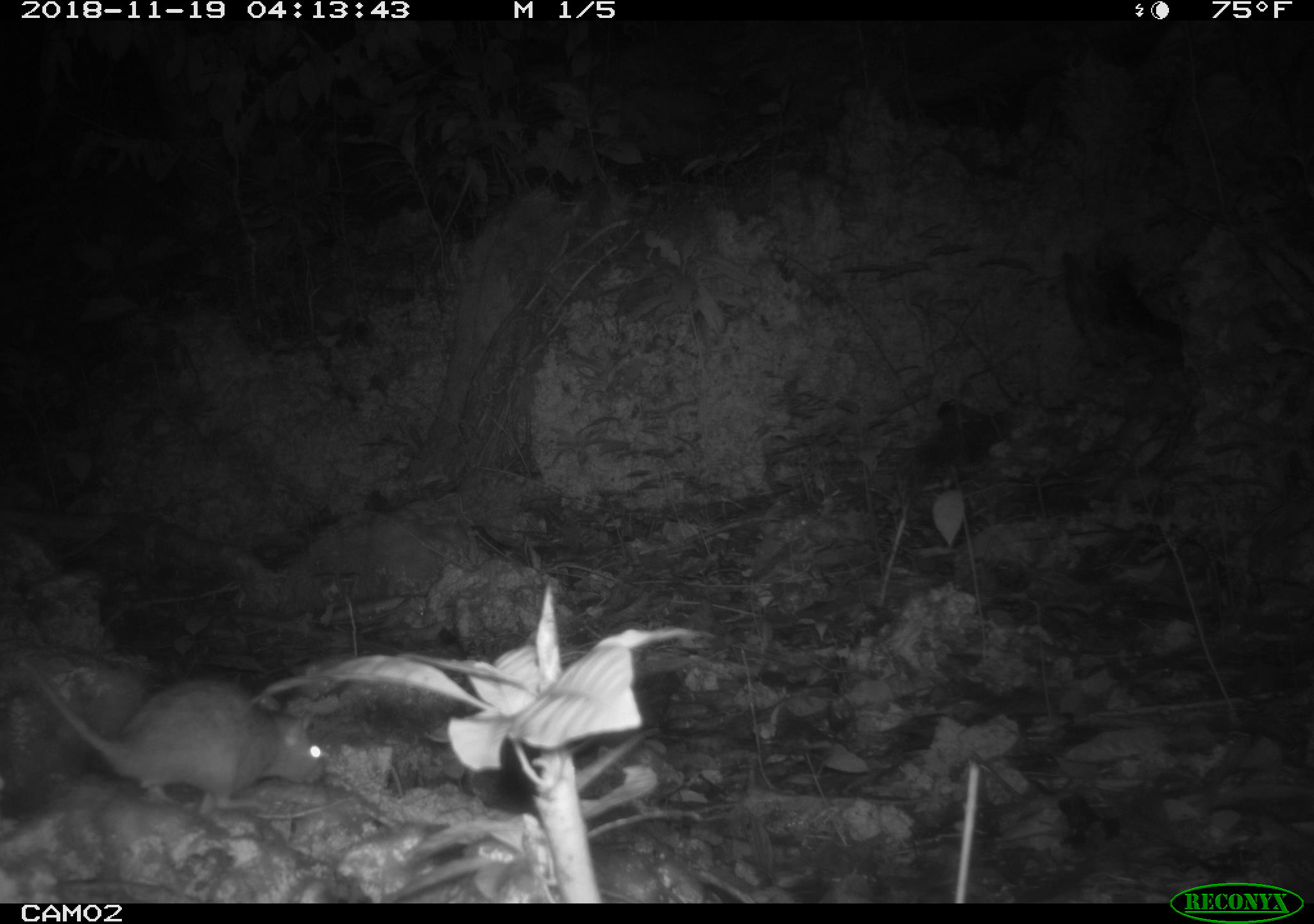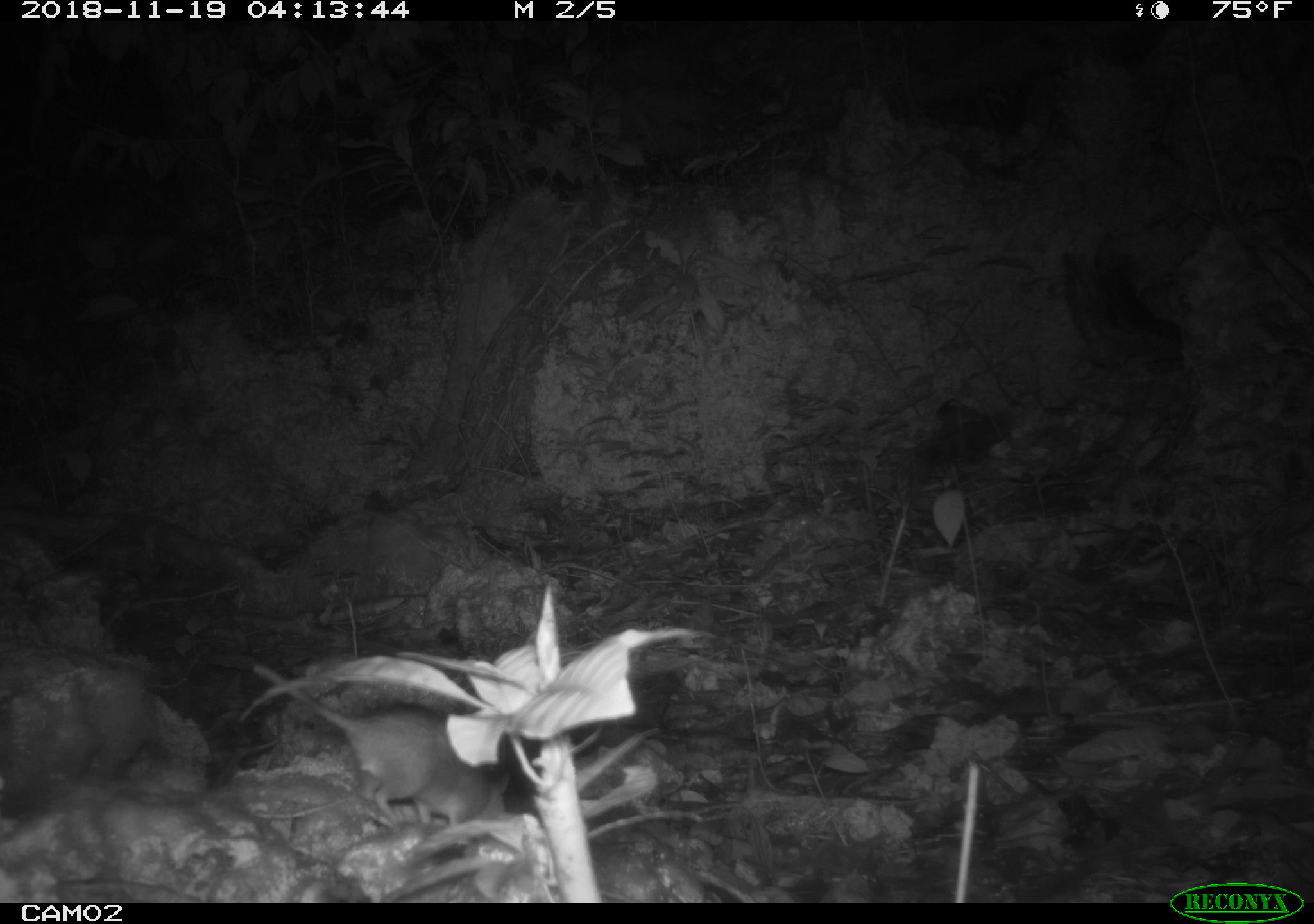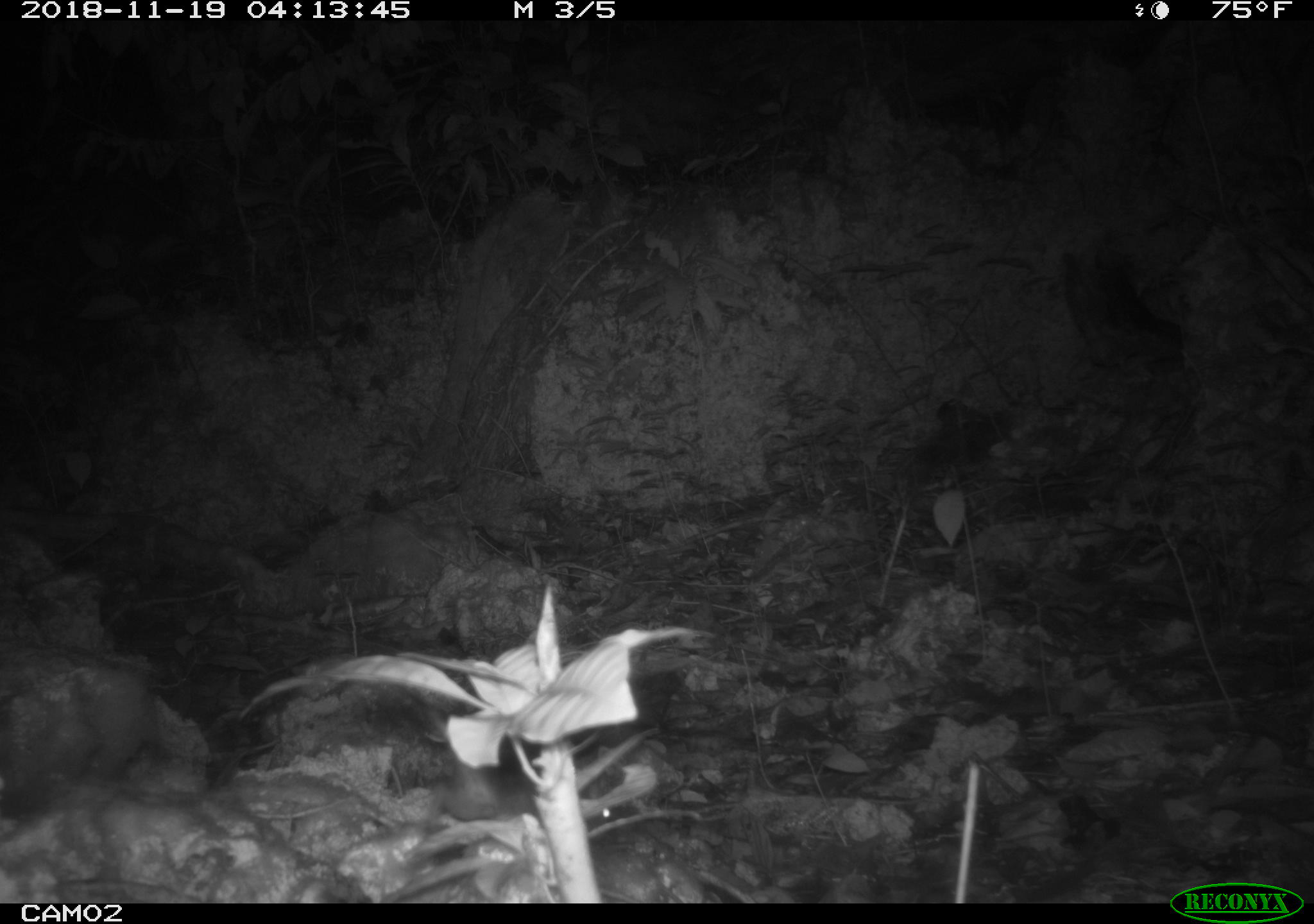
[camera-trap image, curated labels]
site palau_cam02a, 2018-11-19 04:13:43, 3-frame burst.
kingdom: Animalia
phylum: Chordata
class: Mammalia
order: Rodentia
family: Muridae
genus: Rattus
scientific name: Rattus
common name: rat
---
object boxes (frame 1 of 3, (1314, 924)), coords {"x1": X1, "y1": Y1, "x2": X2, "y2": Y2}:
rat: {"x1": 12, "y1": 658, "x2": 328, "y2": 818}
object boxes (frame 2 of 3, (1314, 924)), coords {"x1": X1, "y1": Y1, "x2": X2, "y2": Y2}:
rat: {"x1": 248, "y1": 658, "x2": 516, "y2": 834}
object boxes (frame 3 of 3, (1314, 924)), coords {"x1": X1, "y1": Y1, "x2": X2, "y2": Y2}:
rat: {"x1": 379, "y1": 673, "x2": 633, "y2": 852}